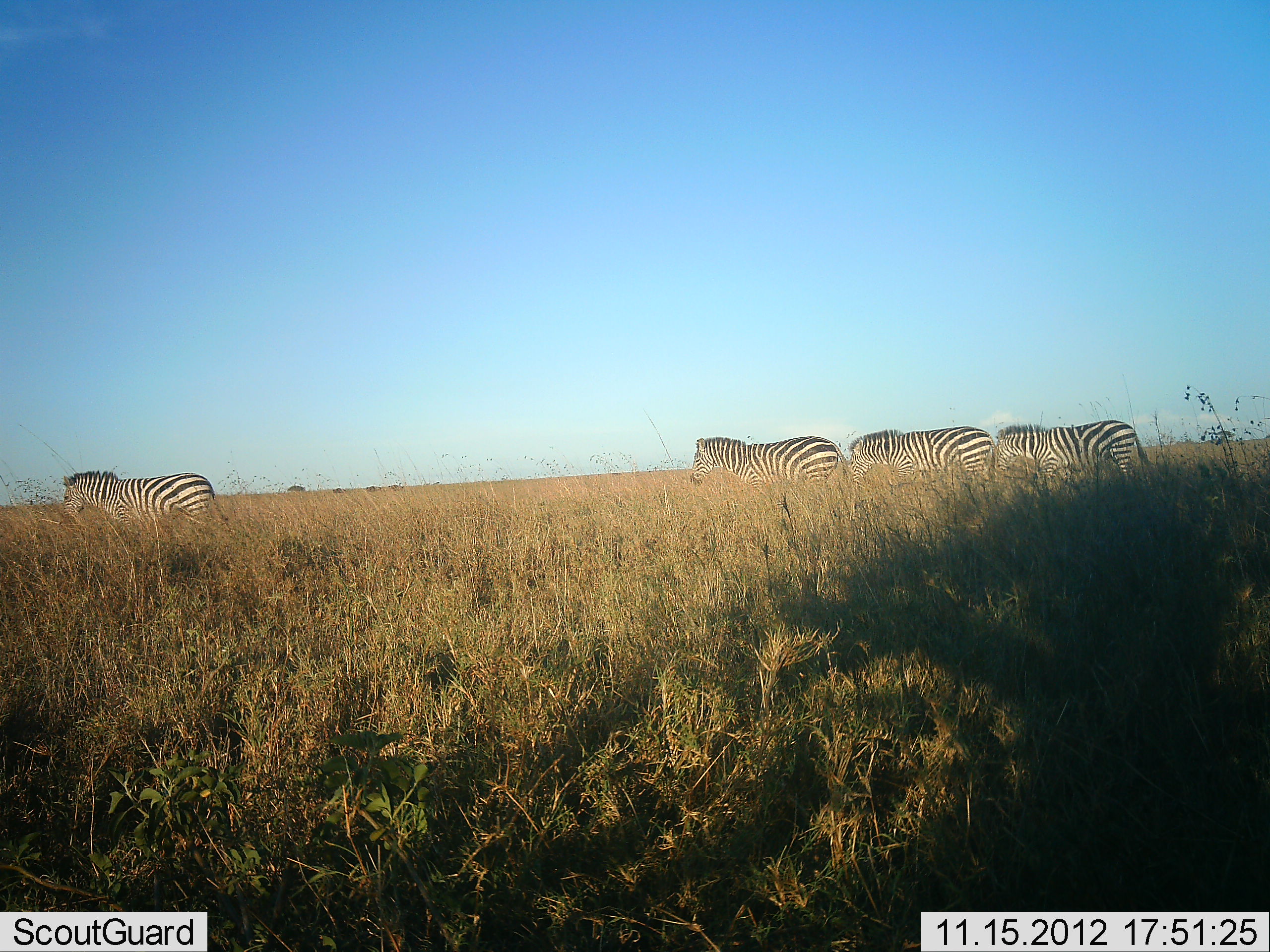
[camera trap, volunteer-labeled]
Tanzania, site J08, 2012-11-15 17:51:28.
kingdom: Animalia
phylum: Chordata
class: Mammalia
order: Perissodactyla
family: Equidae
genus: Equus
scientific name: Equus quagga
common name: plains zebra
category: zebra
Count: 4.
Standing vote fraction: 30%.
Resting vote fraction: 0%.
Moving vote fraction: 70%.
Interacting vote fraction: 0%.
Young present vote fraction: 0%.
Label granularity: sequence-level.